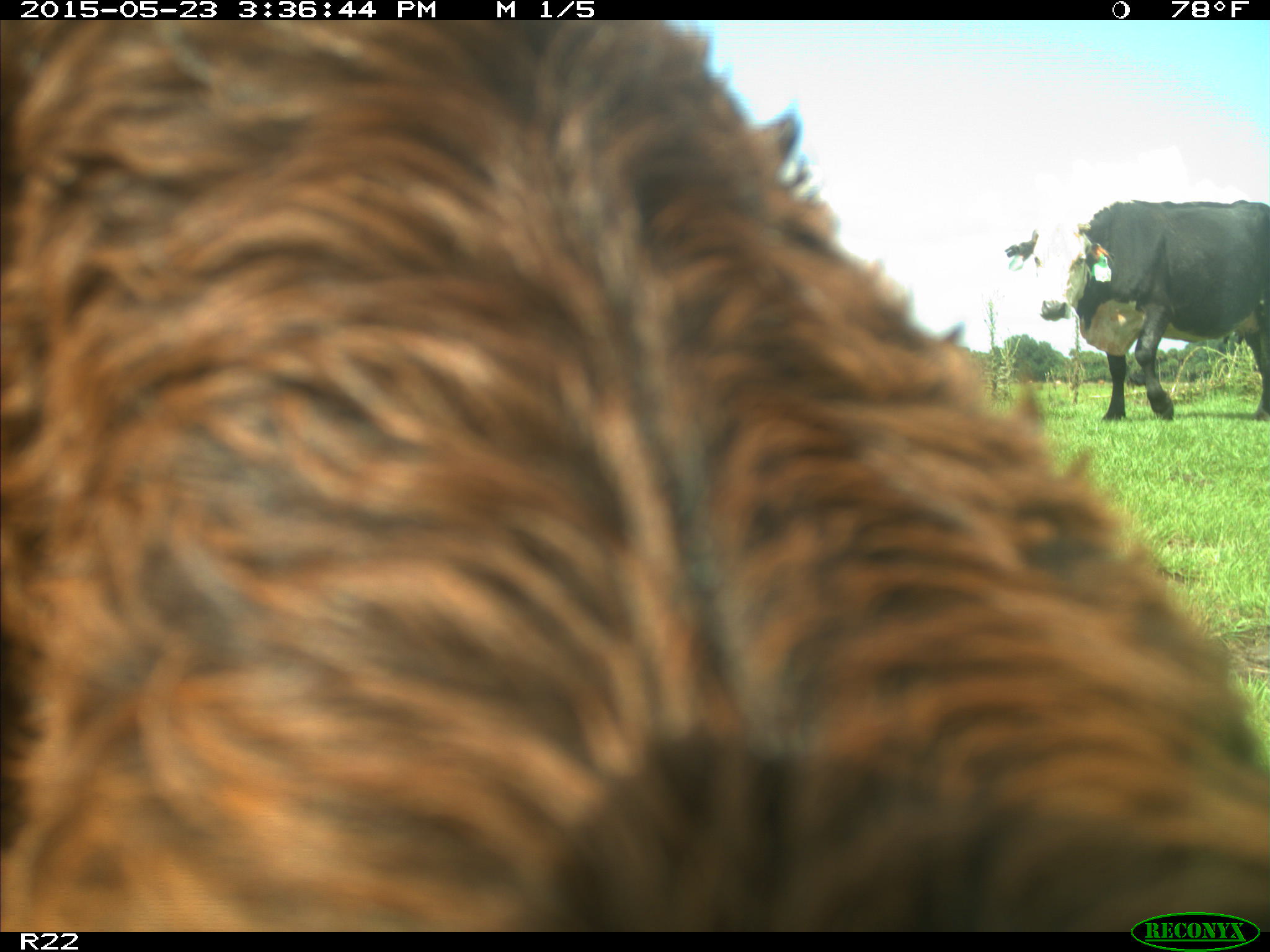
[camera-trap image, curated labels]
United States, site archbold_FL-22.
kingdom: Animalia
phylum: Chordata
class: Mammalia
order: Artiodactyla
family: Bovidae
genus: Bos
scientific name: Bos taurus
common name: domestic cow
Bos taurus (domestic cow).